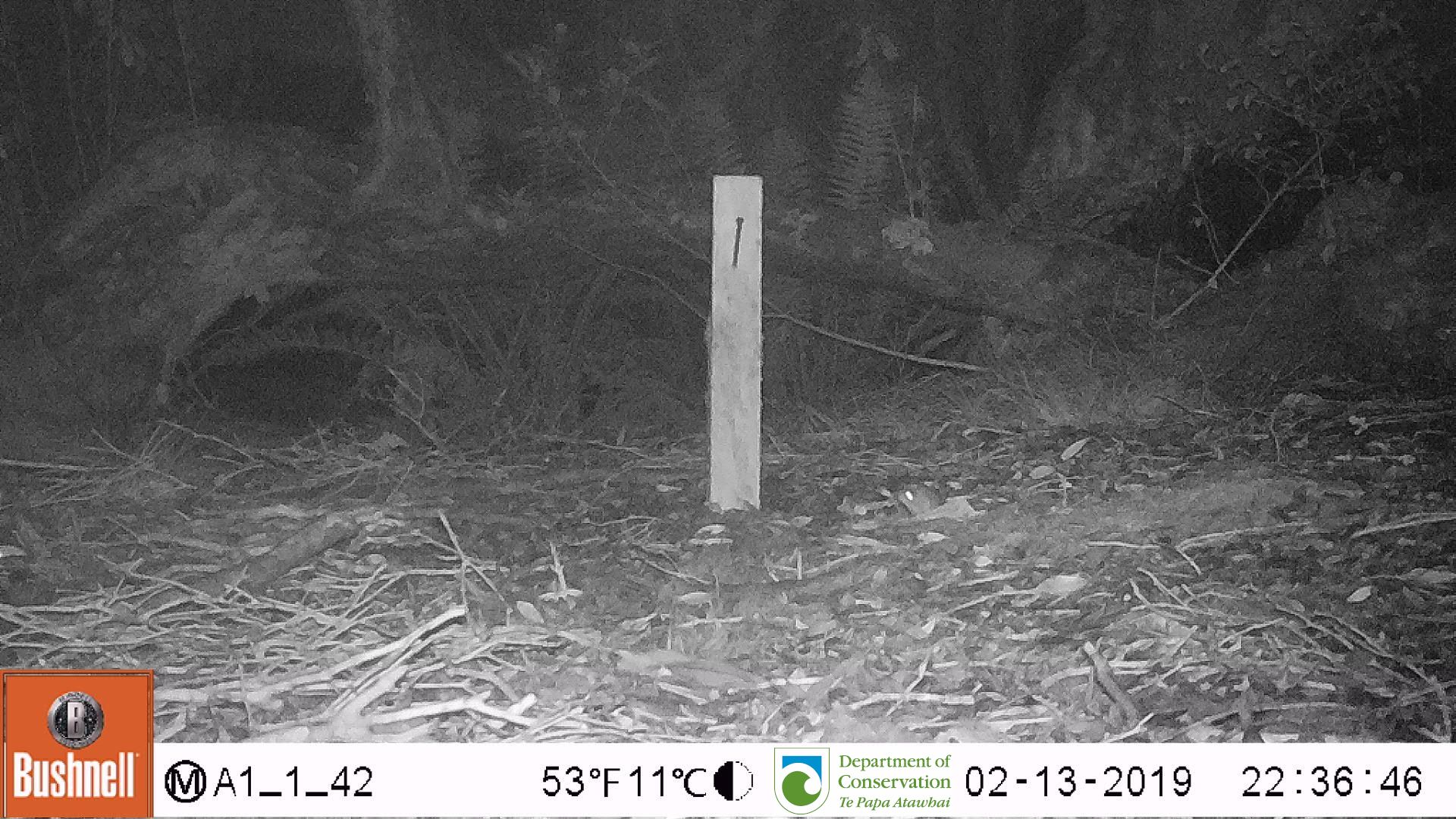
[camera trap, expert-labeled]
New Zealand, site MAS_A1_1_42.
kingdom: Animalia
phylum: Chordata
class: Mammalia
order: Rodentia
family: Muridae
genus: Mus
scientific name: Mus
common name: mouse